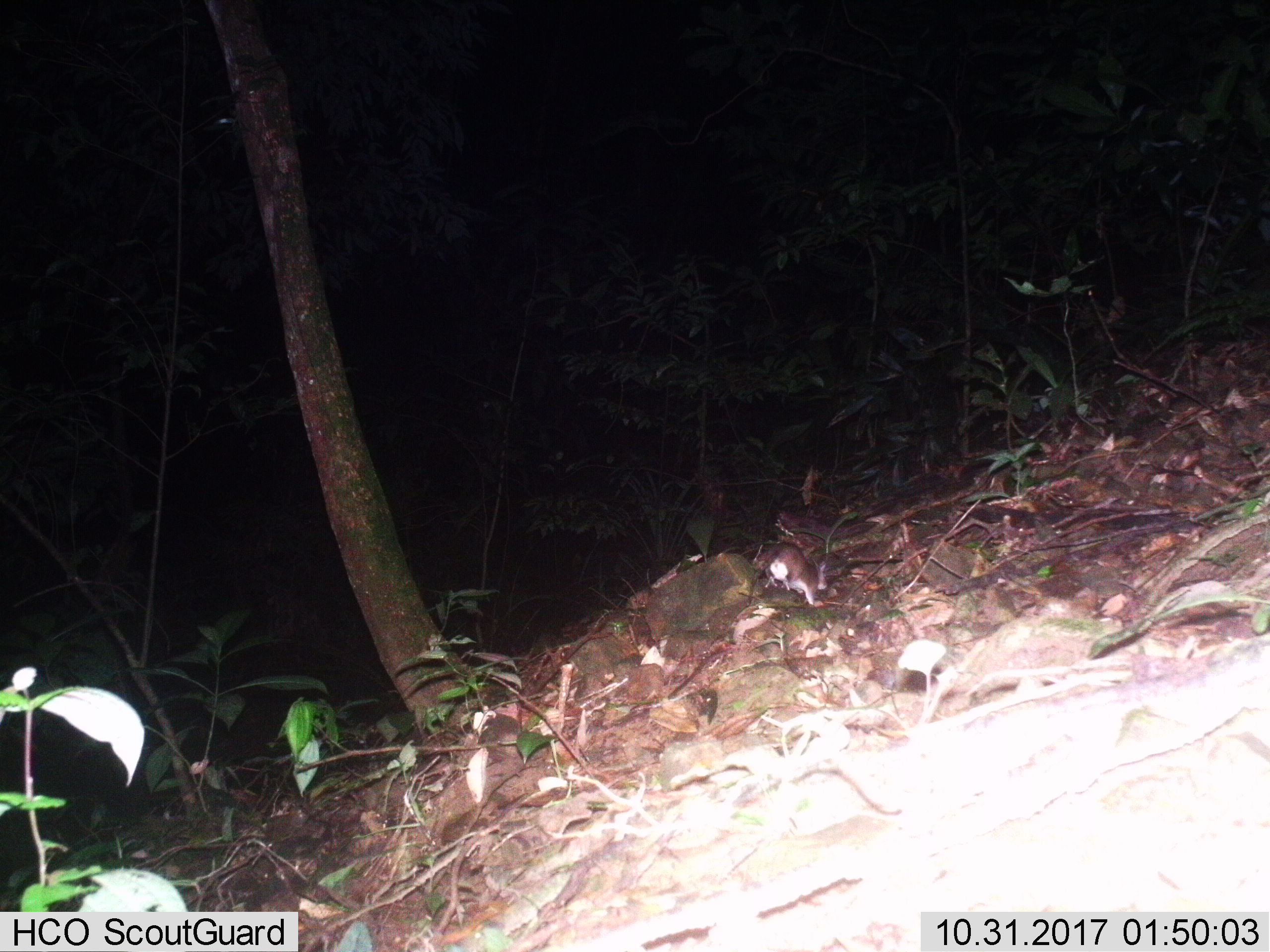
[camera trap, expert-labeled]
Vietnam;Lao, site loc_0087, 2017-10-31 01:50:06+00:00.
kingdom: Animalia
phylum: Chordata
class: Mammalia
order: Rodentia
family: Muridae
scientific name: Muridae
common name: old-world mice and rats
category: unidentified murid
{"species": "unidentified murid (old-world mice and rats) (Muridae)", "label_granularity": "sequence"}